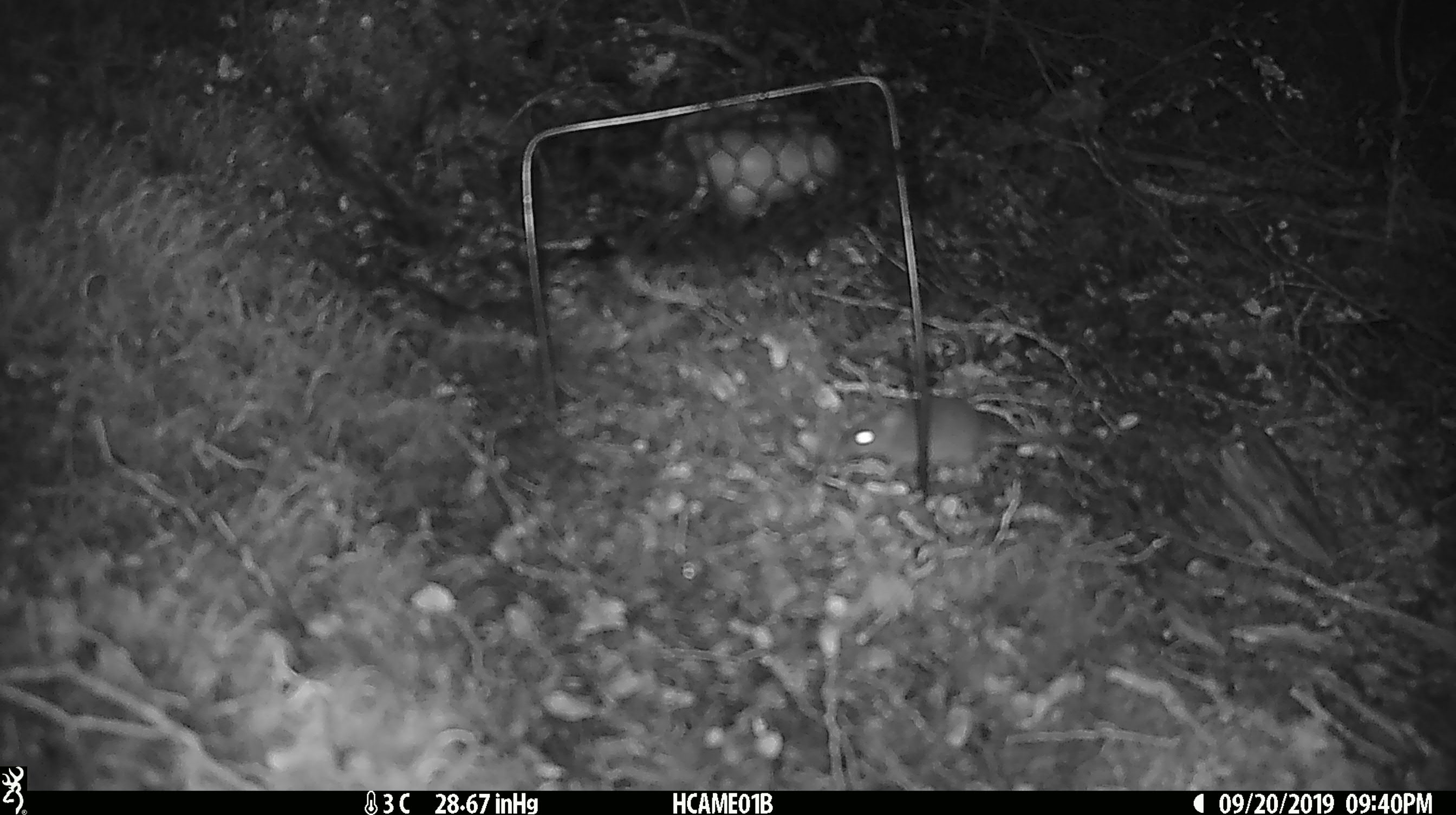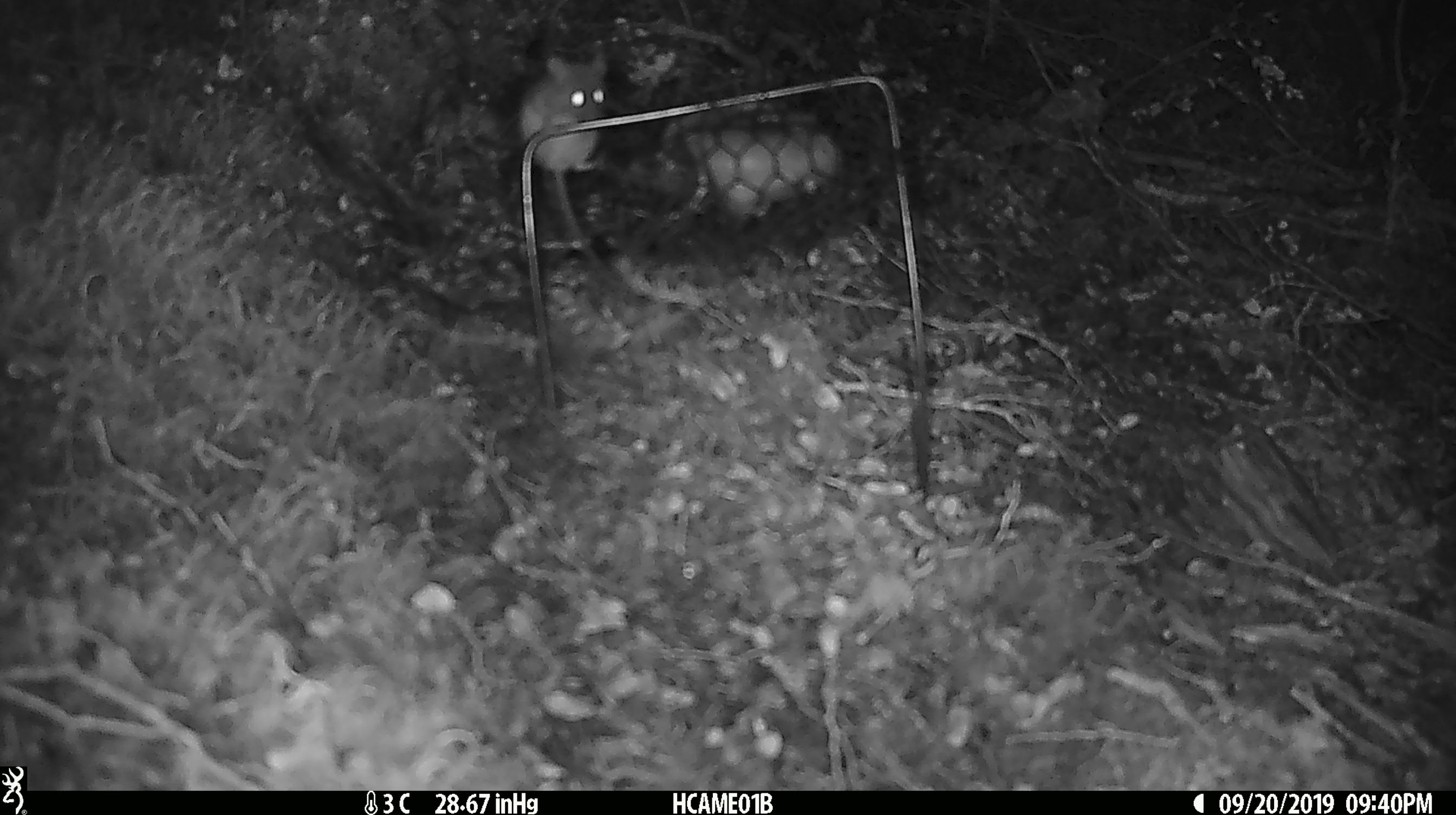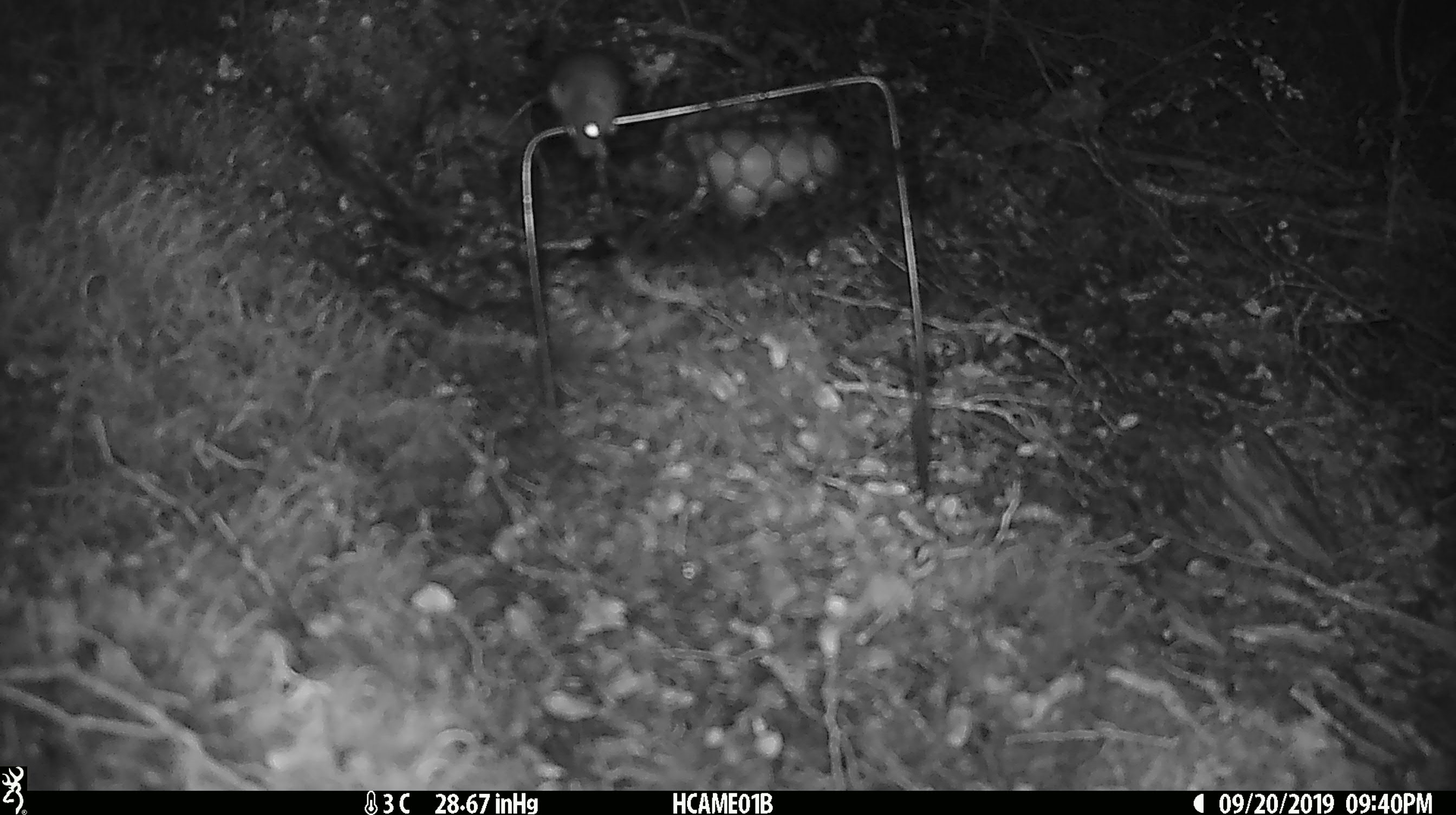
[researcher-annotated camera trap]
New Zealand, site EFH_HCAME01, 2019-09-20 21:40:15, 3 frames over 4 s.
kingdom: Animalia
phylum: Chordata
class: Mammalia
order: Rodentia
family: Muridae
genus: Mus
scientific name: Mus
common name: mouse